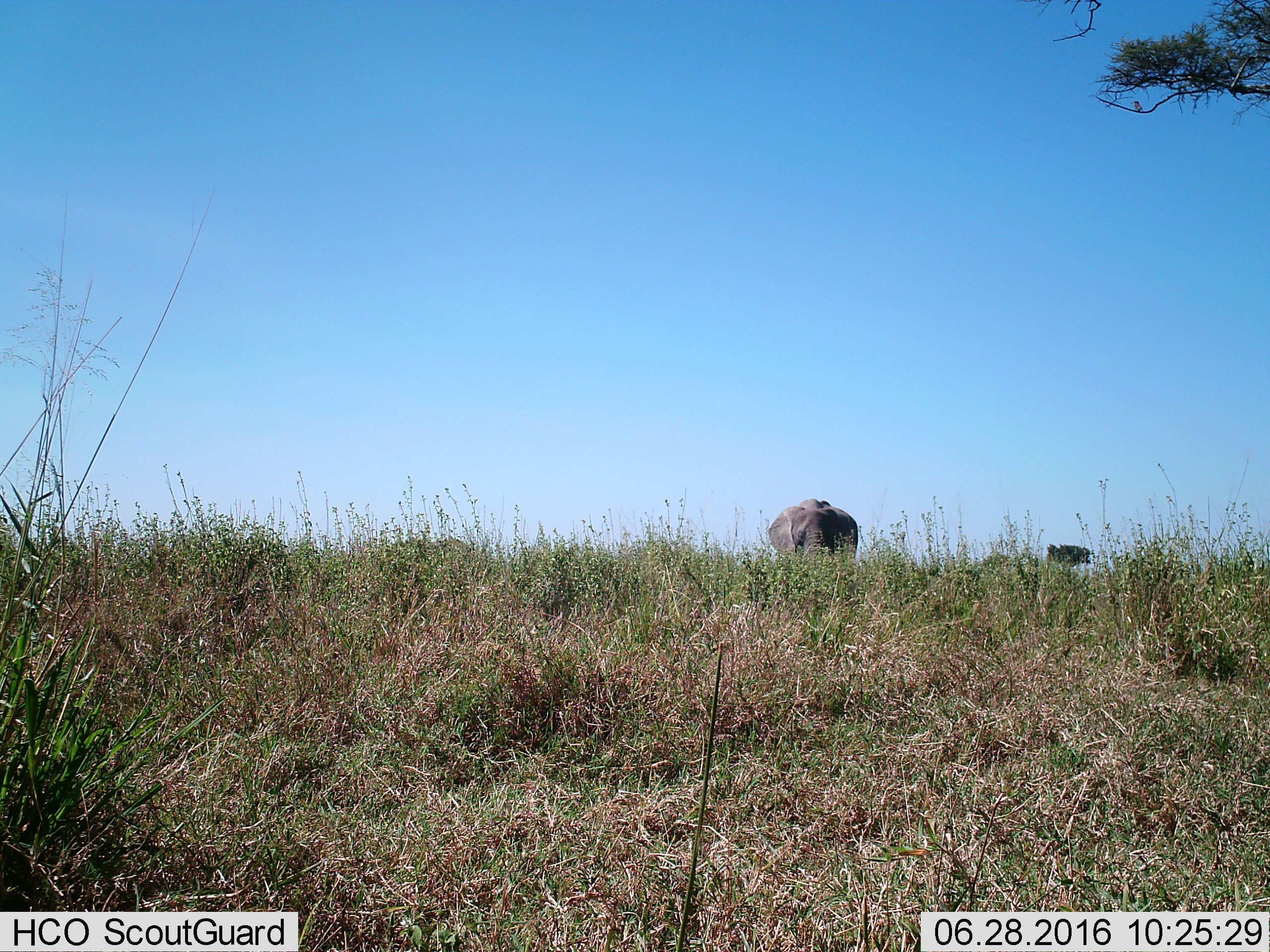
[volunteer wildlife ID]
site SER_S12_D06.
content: unidentified animal